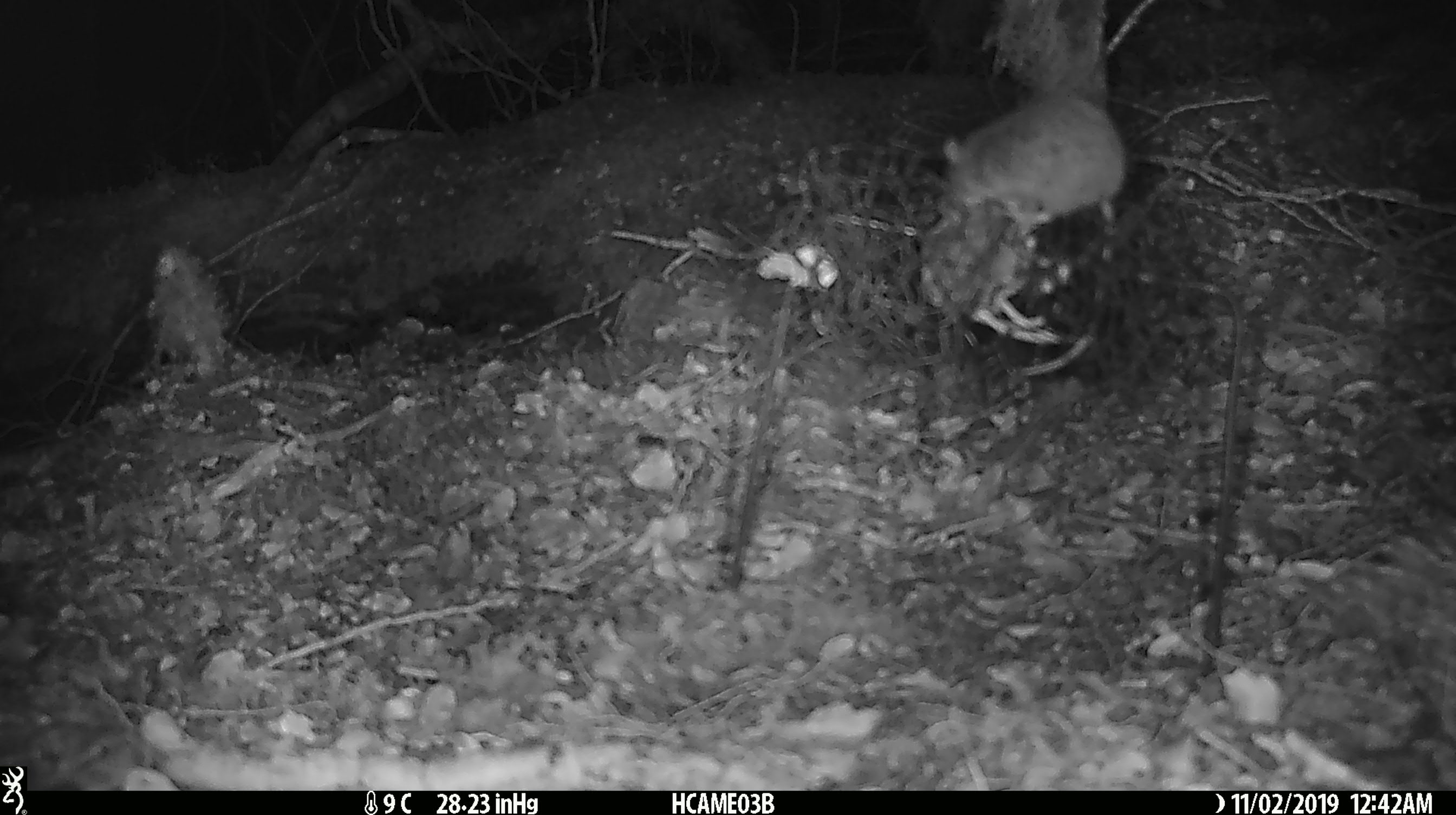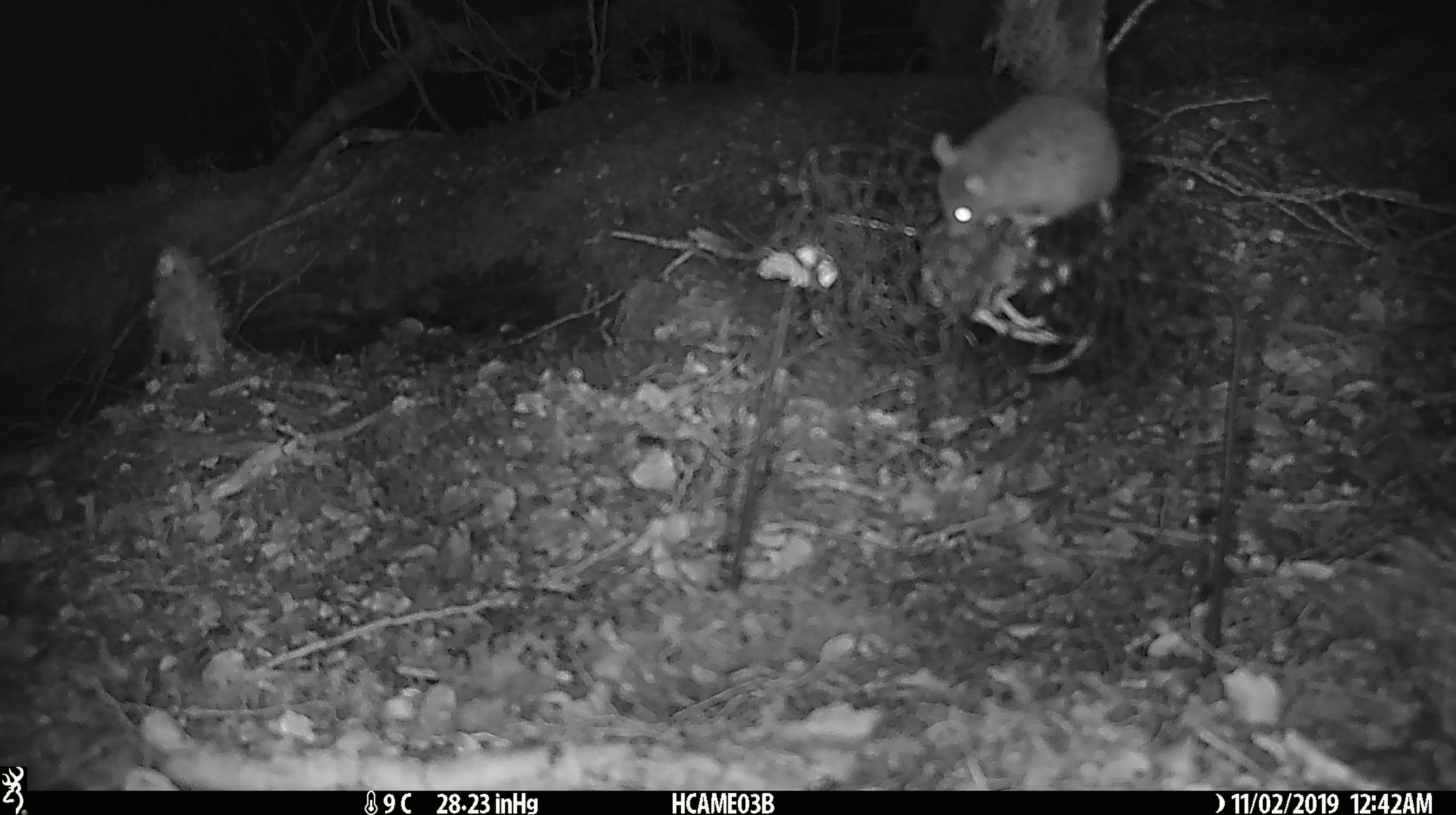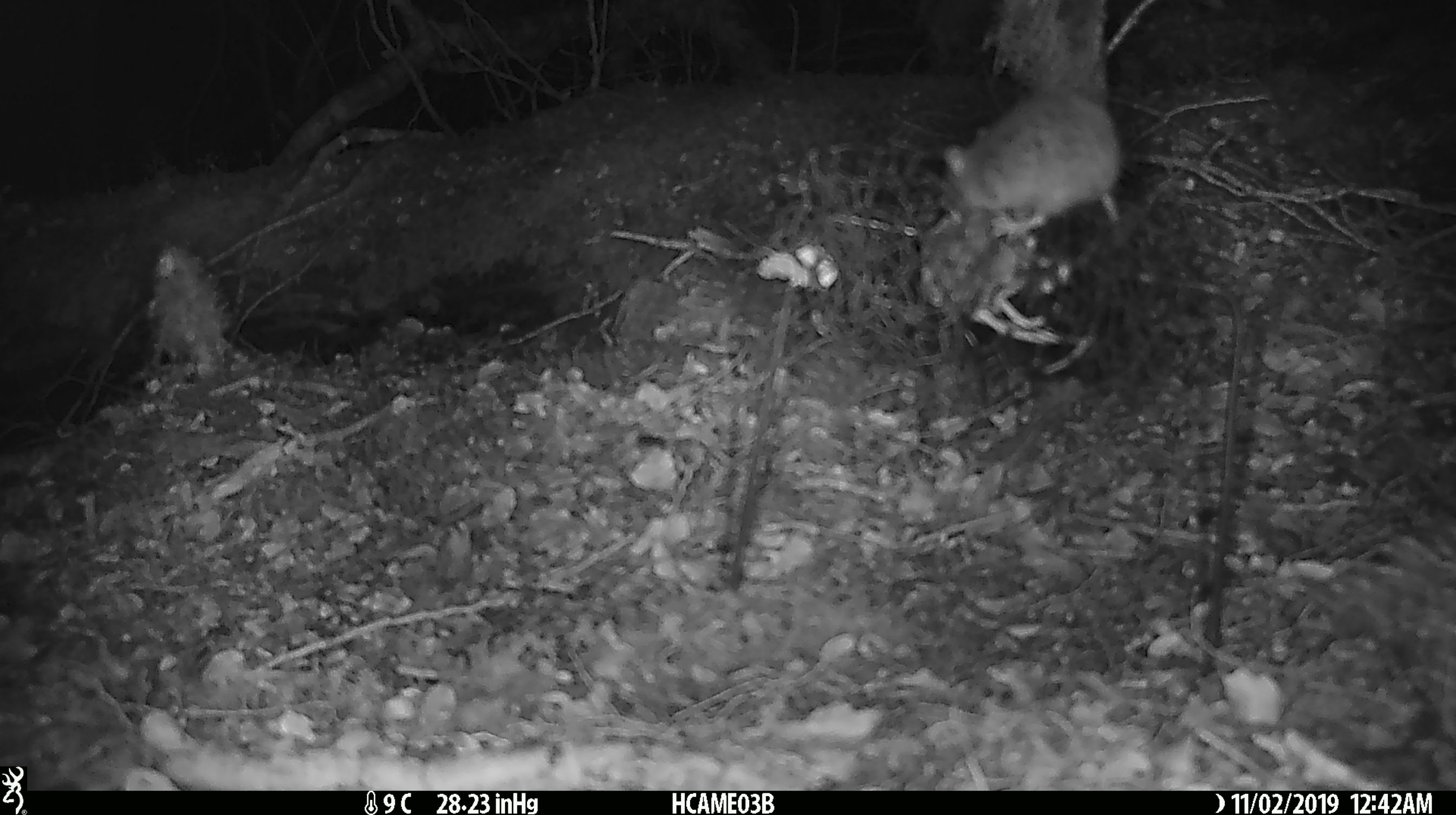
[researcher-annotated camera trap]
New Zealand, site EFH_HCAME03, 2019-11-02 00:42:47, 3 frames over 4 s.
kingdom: Animalia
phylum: Chordata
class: Mammalia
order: Rodentia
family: Muridae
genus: Mus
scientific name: Mus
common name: mouse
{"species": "mouse (Mus)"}